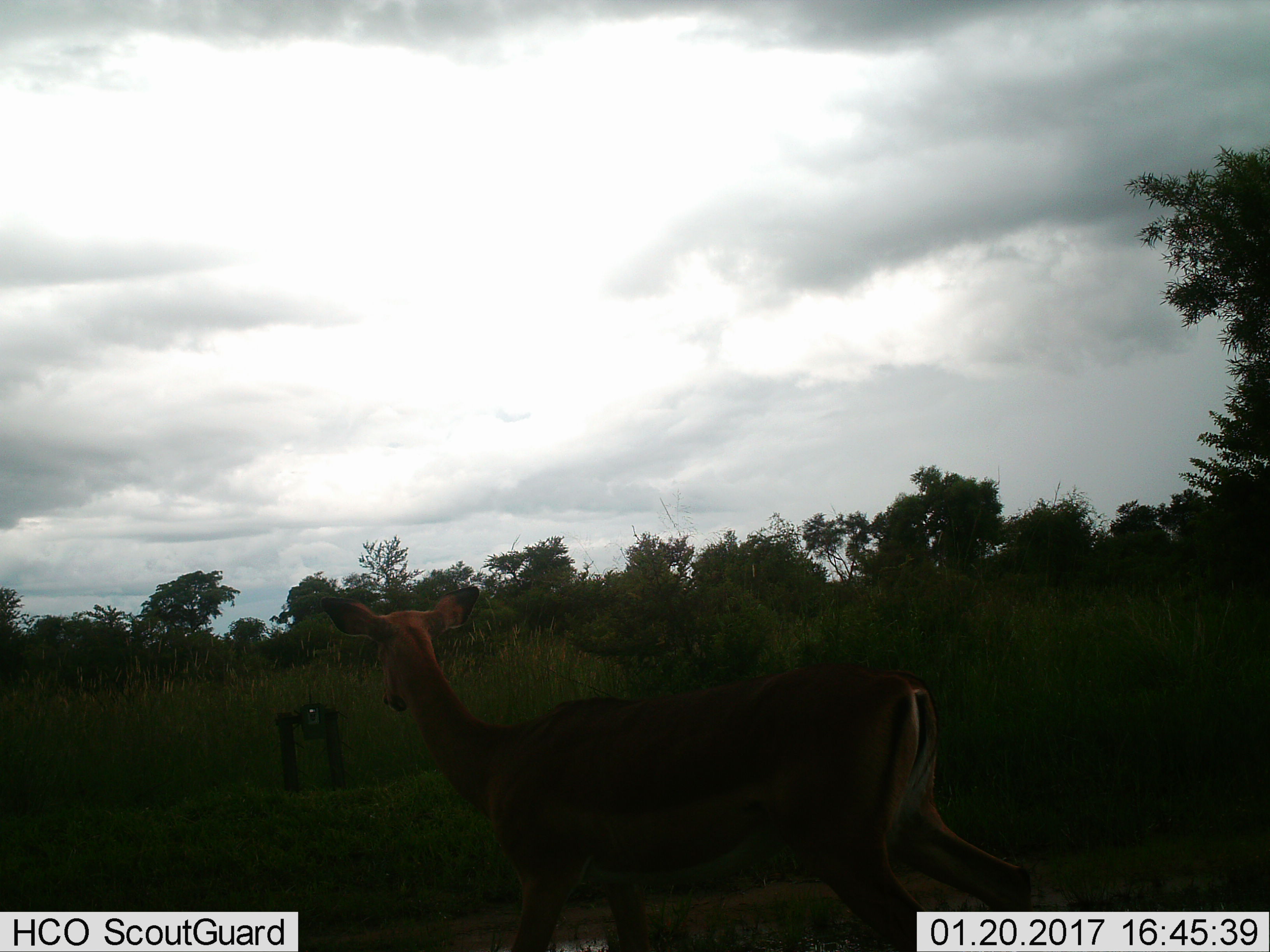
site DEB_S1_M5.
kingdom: Animalia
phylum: Chordata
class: Mammalia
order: Artiodactyla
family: Bovidae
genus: Aepyceros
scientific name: Aepyceros melampus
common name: impala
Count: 1.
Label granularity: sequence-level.